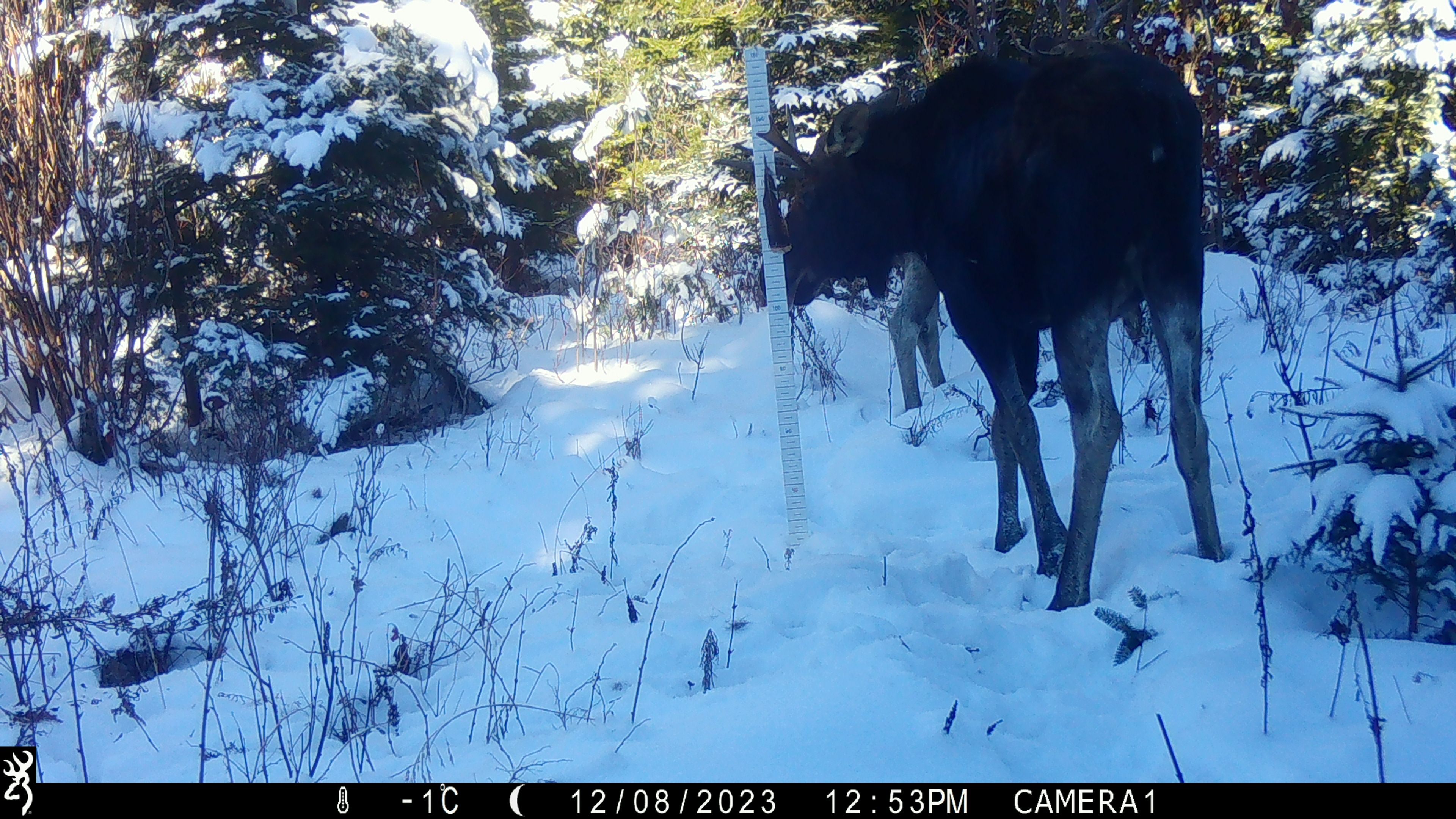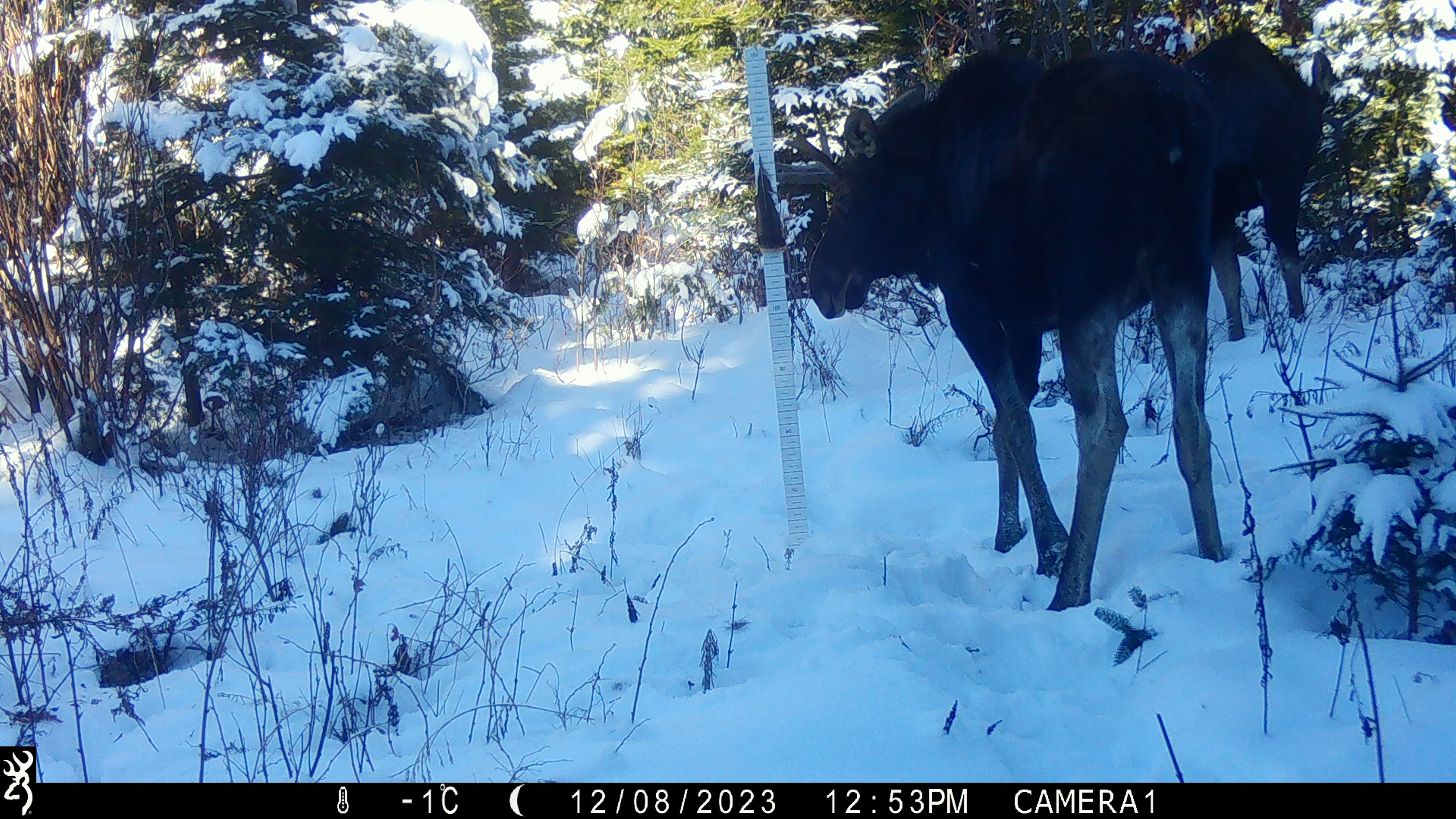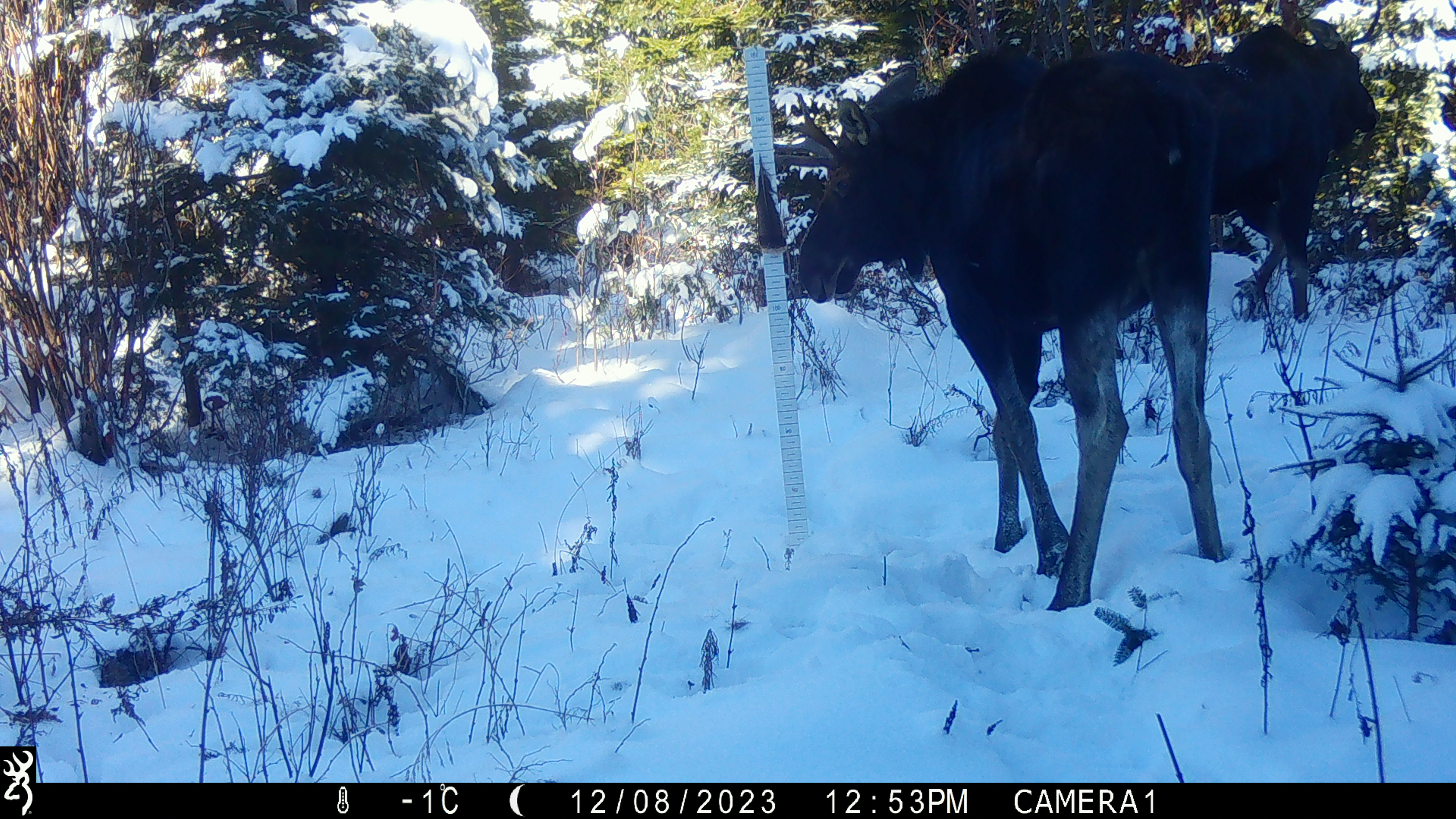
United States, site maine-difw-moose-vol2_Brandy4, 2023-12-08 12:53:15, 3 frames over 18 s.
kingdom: Animalia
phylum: Chordata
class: Mammalia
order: Artiodactyla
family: Cervidae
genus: Alces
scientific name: Alces alces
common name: moose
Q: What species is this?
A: Moose (Alces alces).